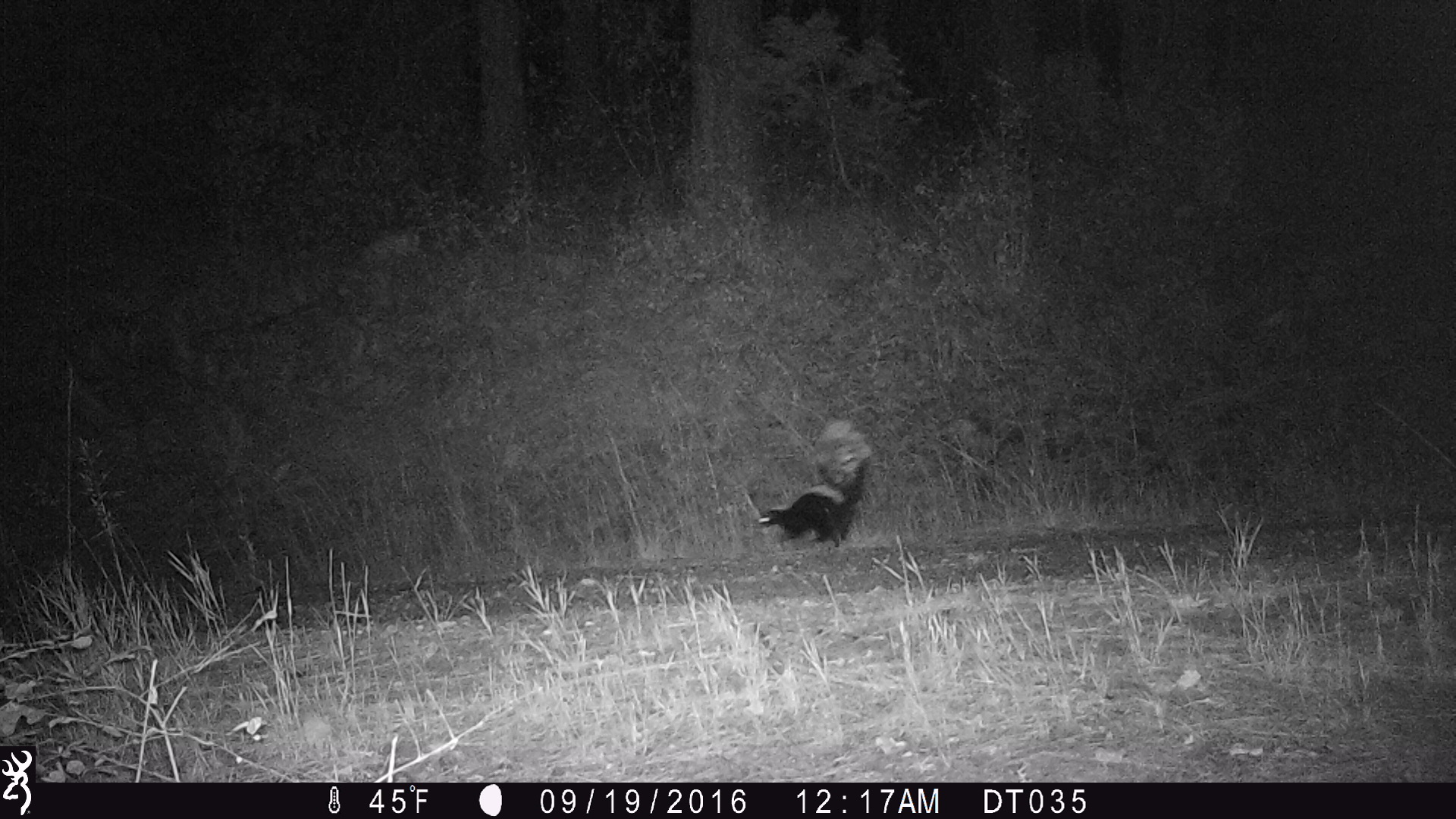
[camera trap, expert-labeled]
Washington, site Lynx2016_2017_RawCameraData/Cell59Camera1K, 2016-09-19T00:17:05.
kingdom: Animalia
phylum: Chordata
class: Mammalia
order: Carnivora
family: Mephitidae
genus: Mephitis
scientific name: Mephitis mephitis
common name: striped skunk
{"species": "Mephitis mephitis (striped skunk)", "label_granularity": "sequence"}